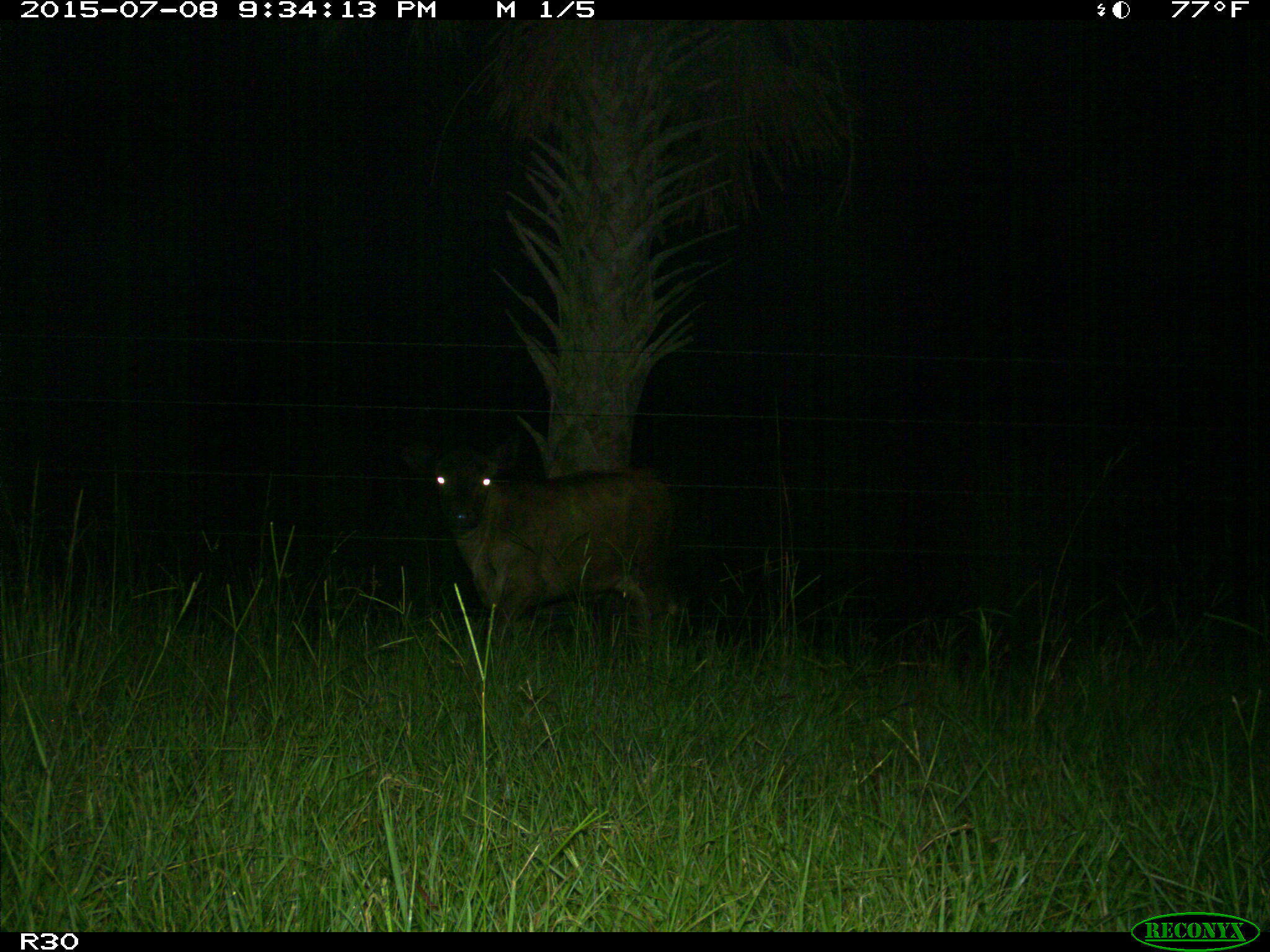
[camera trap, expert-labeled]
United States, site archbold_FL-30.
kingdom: Animalia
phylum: Chordata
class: Mammalia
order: Artiodactyla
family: Bovidae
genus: Bos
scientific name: Bos taurus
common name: domestic cow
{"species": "Bos taurus (domestic cow)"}